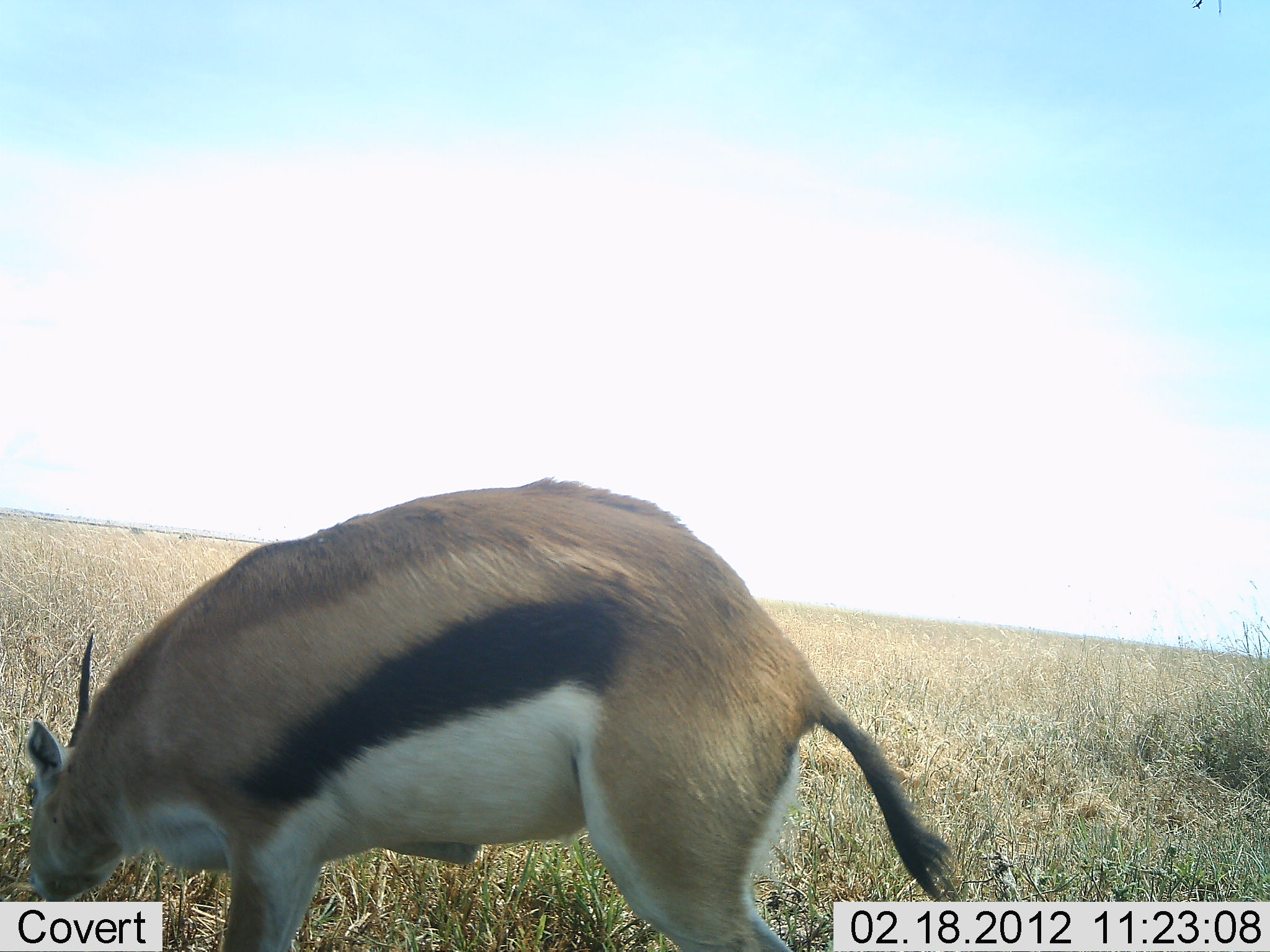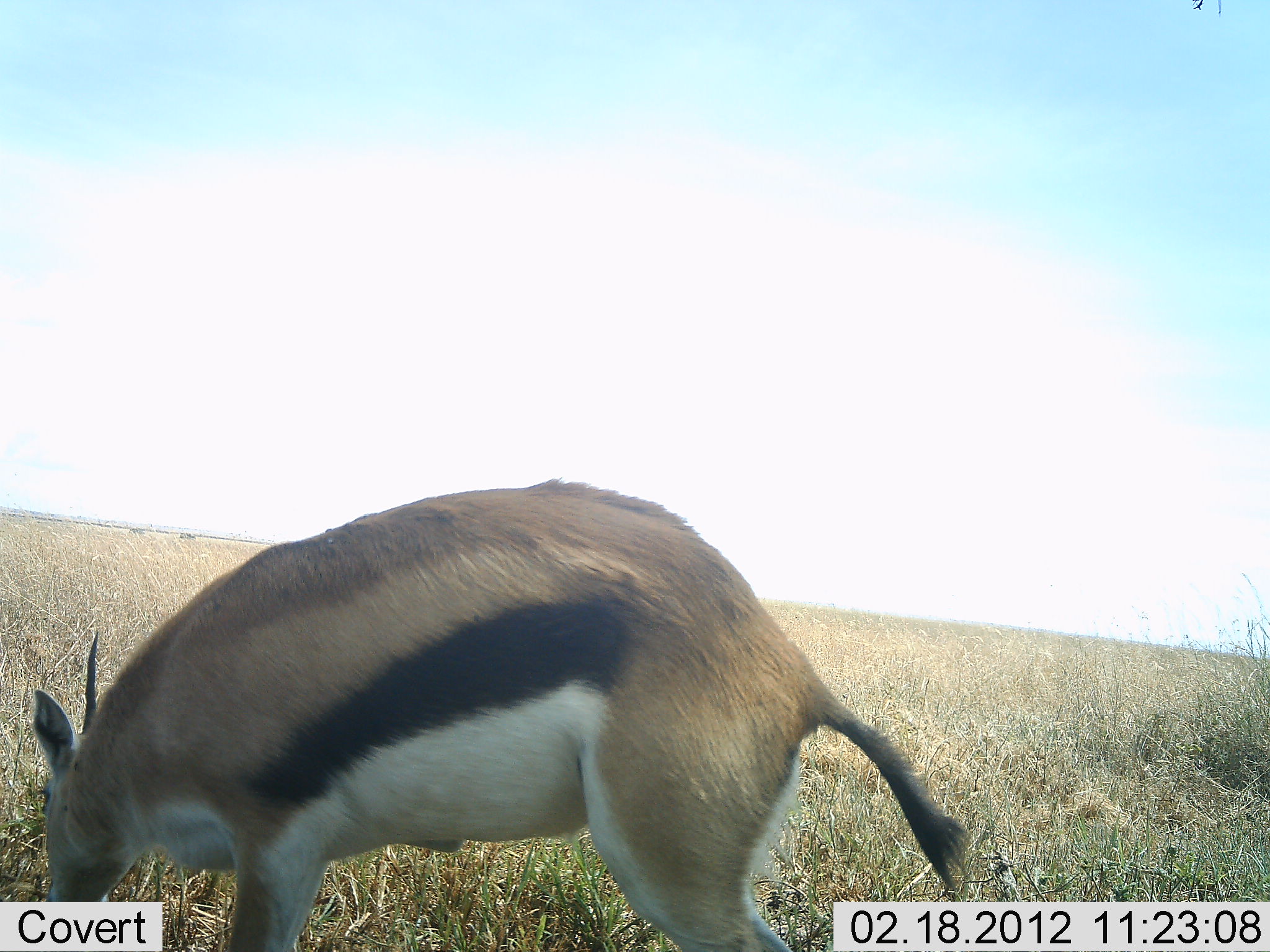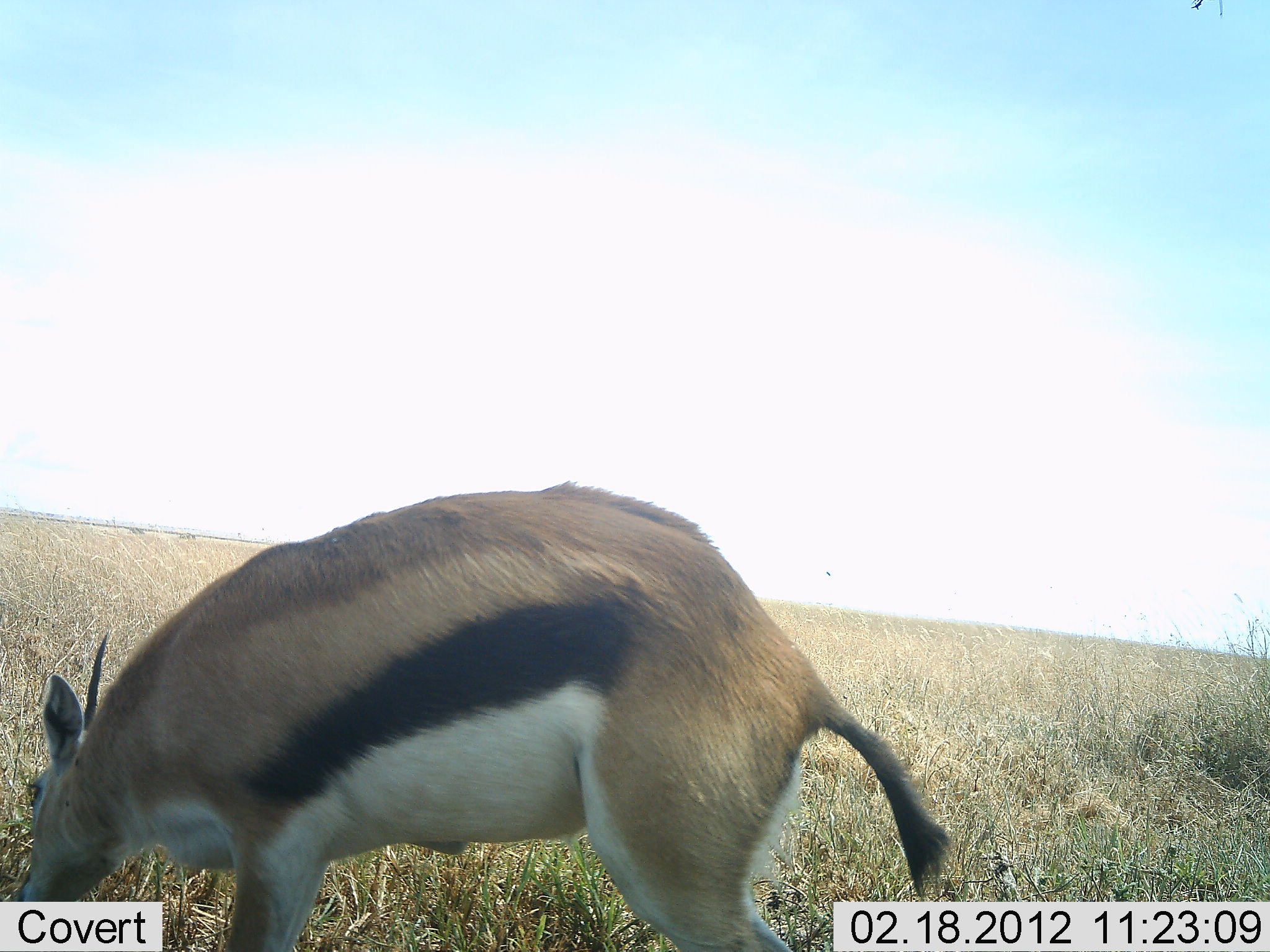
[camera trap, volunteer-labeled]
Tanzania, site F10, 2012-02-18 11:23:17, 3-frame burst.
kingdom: Animalia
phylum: Chordata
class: Mammalia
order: Artiodactyla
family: Bovidae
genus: Eudorcas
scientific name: Eudorcas thomsonii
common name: thomson's gazelle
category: gazellethomsons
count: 1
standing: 47%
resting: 6%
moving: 0%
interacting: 0%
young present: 0%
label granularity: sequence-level